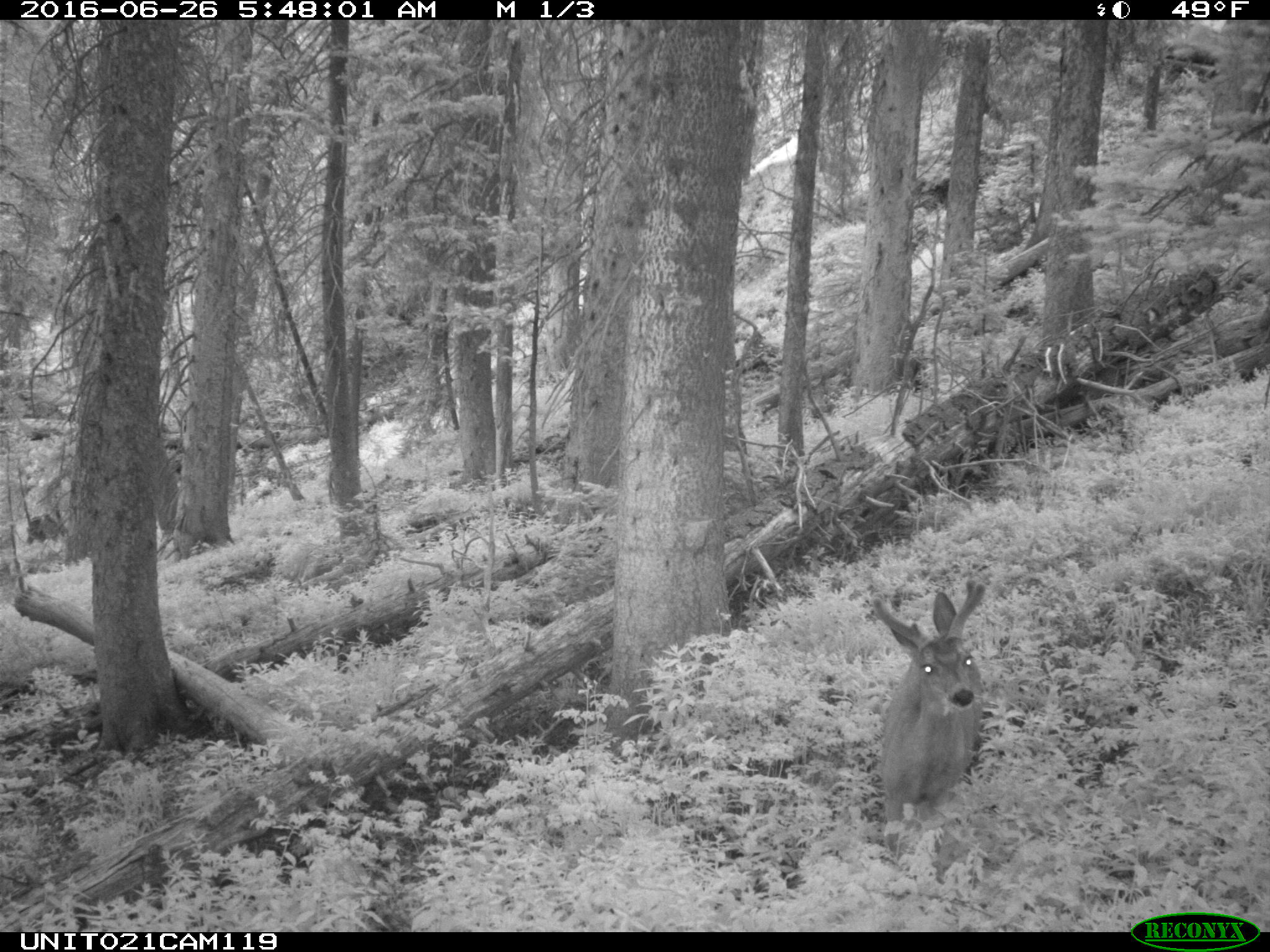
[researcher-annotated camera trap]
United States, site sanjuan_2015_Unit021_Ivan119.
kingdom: Animalia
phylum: Chordata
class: Mammalia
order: Artiodactyla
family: Cervidae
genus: Odocoileus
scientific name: Odocoileus hemionus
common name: mule deer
Odocoileus hemionus (mule deer).